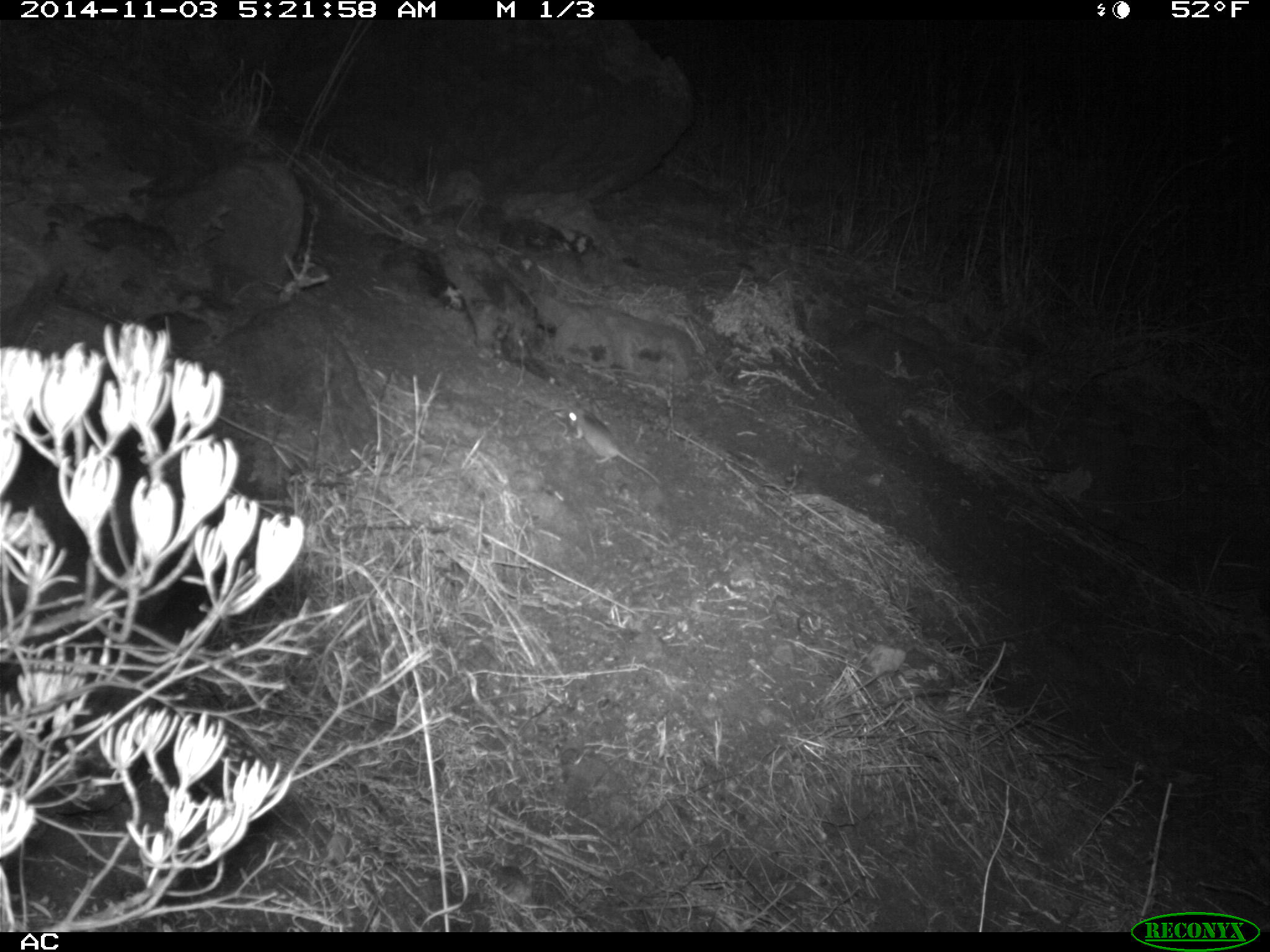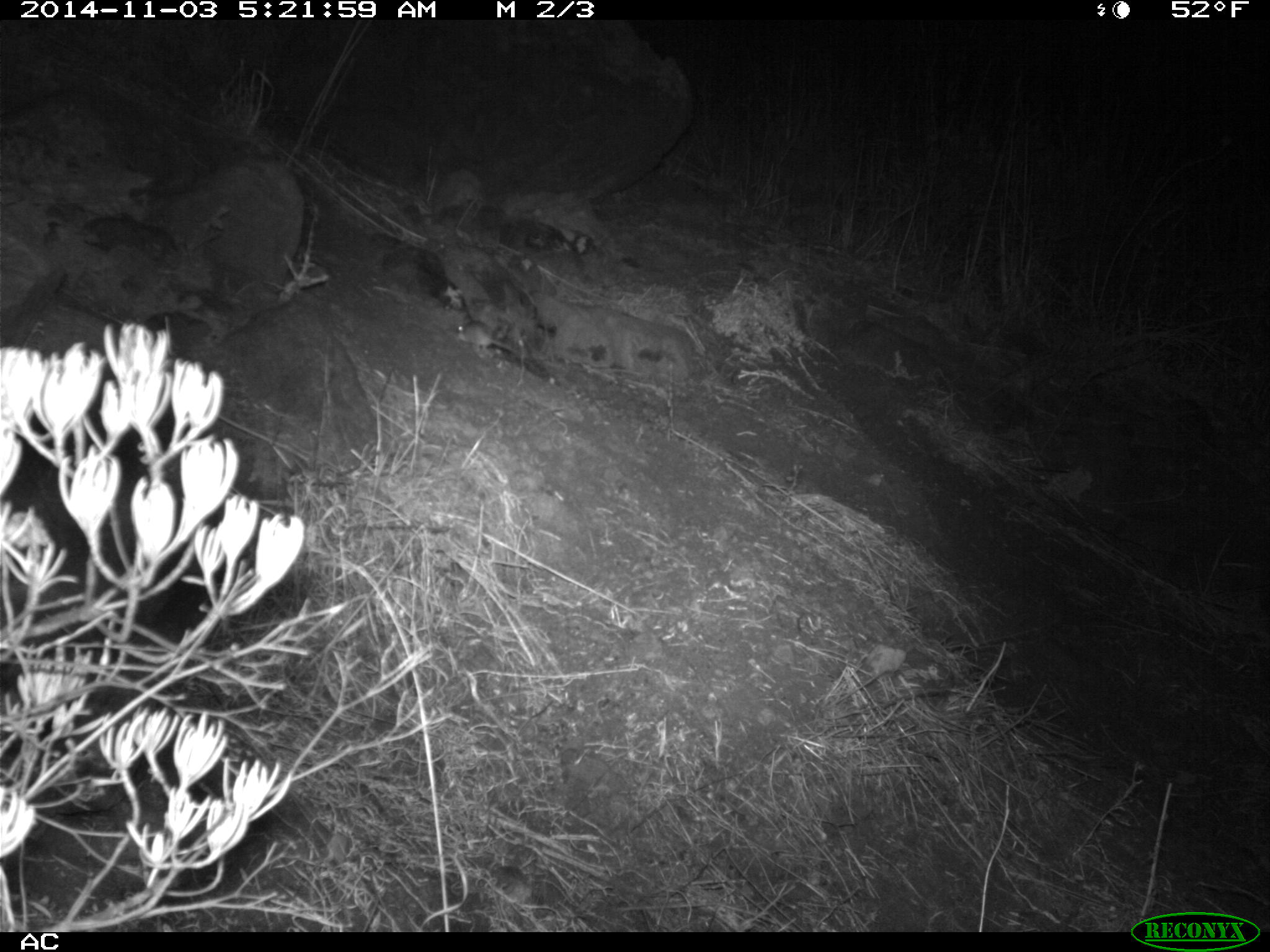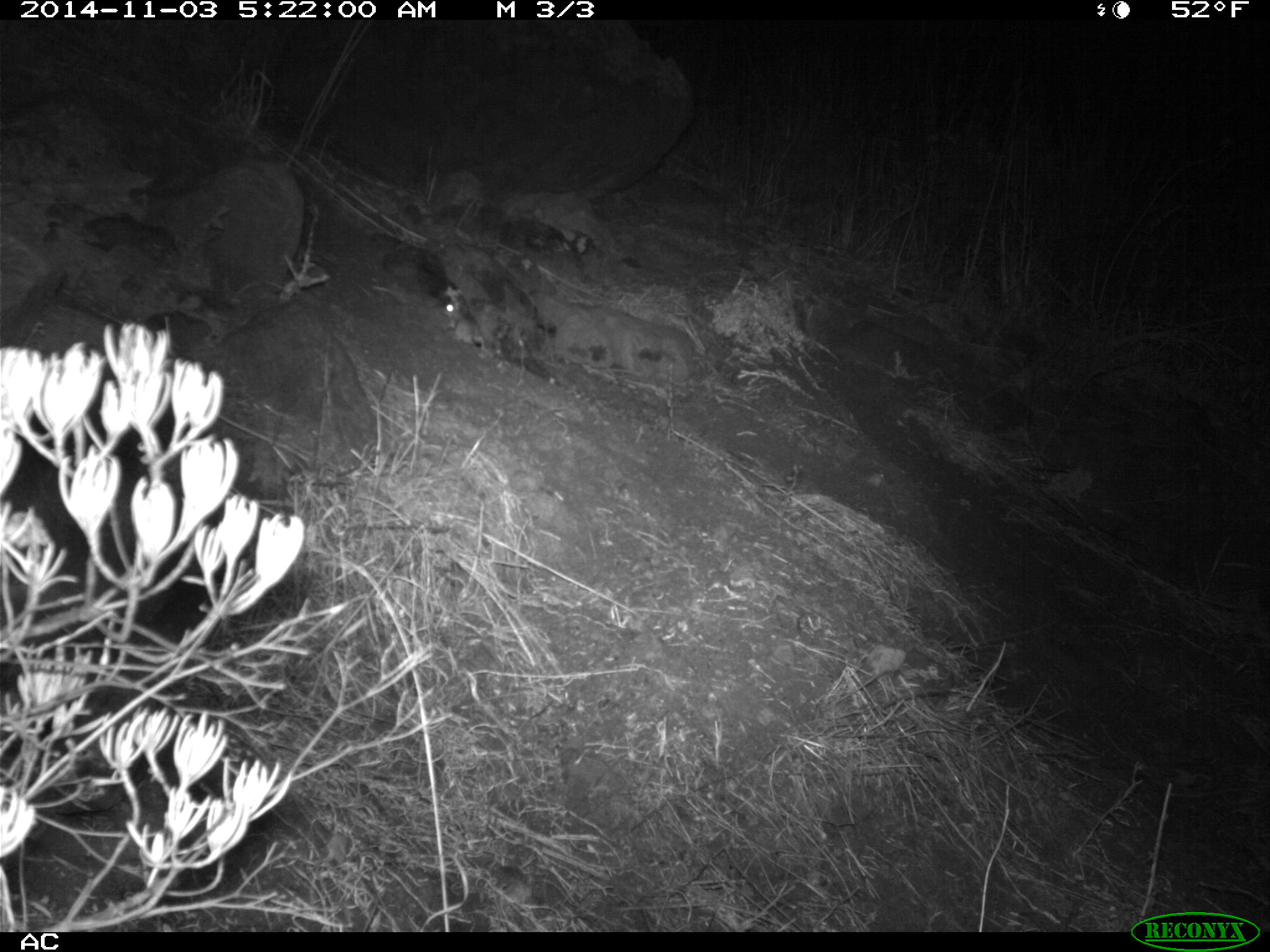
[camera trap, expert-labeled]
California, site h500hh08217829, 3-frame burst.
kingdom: Animalia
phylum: Chordata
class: Mammalia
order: Rodentia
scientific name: Rodentia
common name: rodent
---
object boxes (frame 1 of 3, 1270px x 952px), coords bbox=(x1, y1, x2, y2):
rodent: bbox=(557, 405, 661, 486)